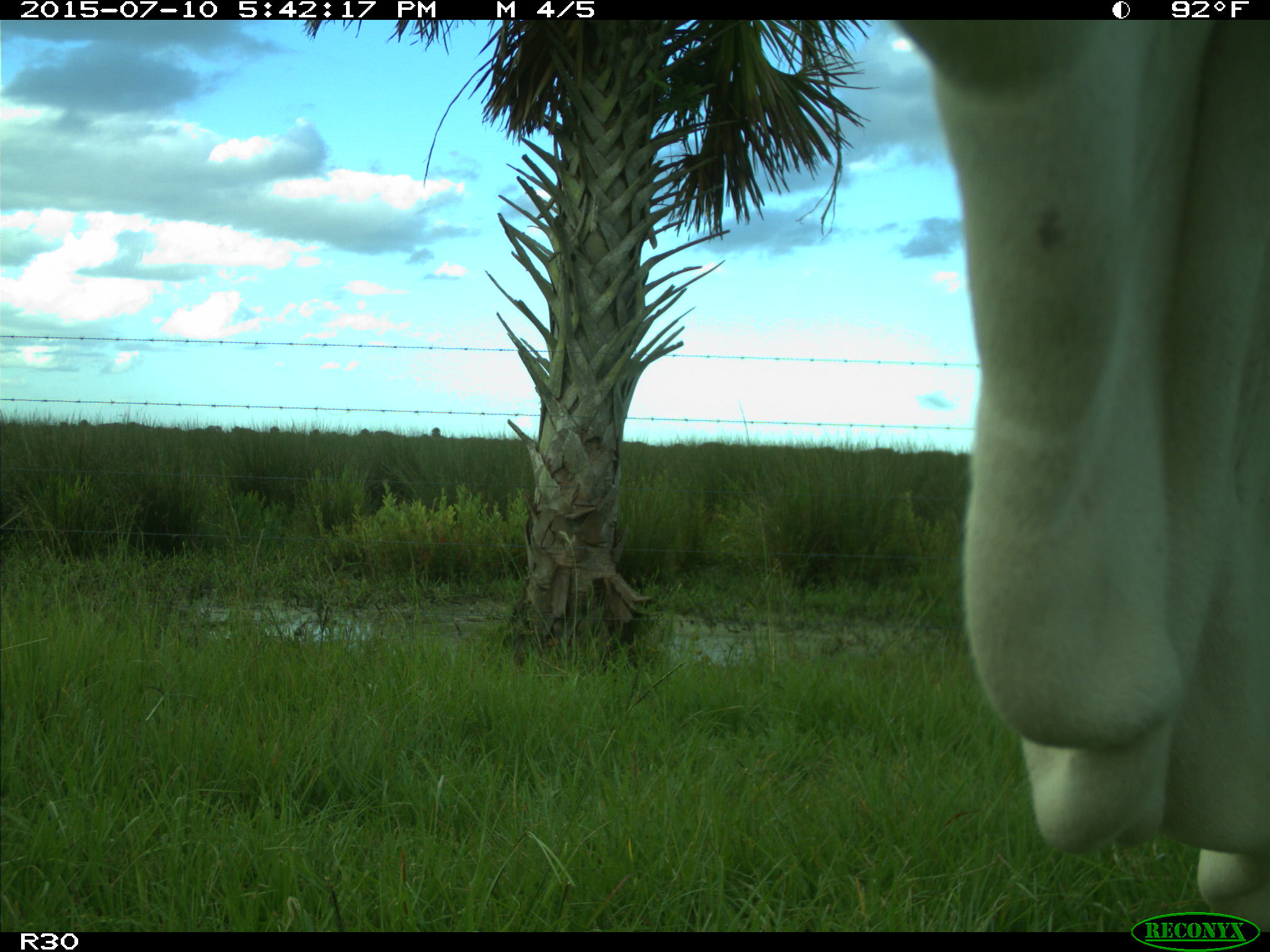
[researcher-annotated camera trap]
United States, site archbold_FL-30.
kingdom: Animalia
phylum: Chordata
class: Mammalia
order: Artiodactyla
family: Bovidae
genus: Bos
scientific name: Bos taurus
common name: domestic cow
Bos taurus (domestic cow).